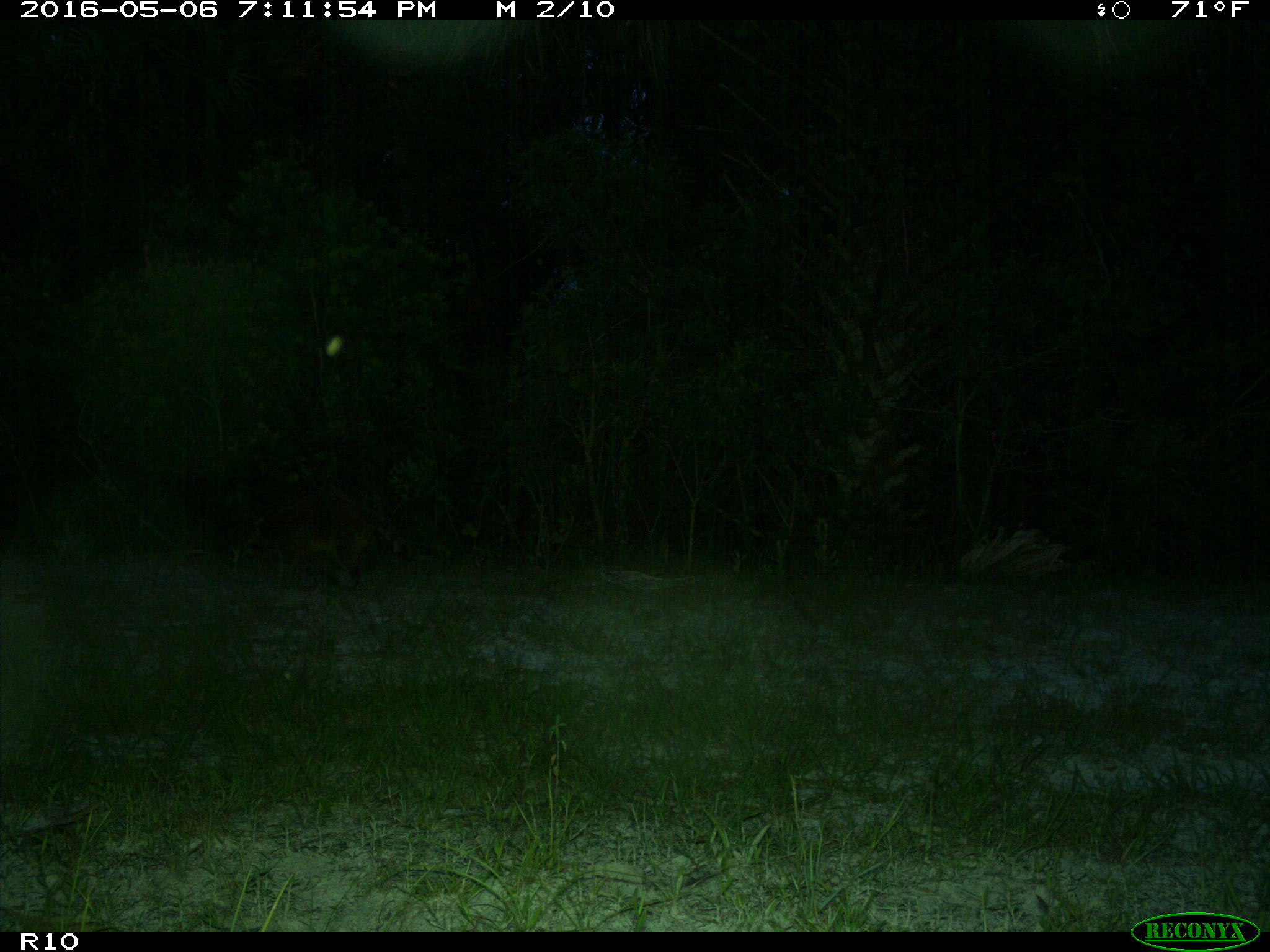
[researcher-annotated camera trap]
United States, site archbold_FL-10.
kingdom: Animalia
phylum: Chordata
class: Mammalia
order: Carnivora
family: Procyonidae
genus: Procyon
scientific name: Procyon lotor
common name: common raccoon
Procyon lotor (common raccoon).